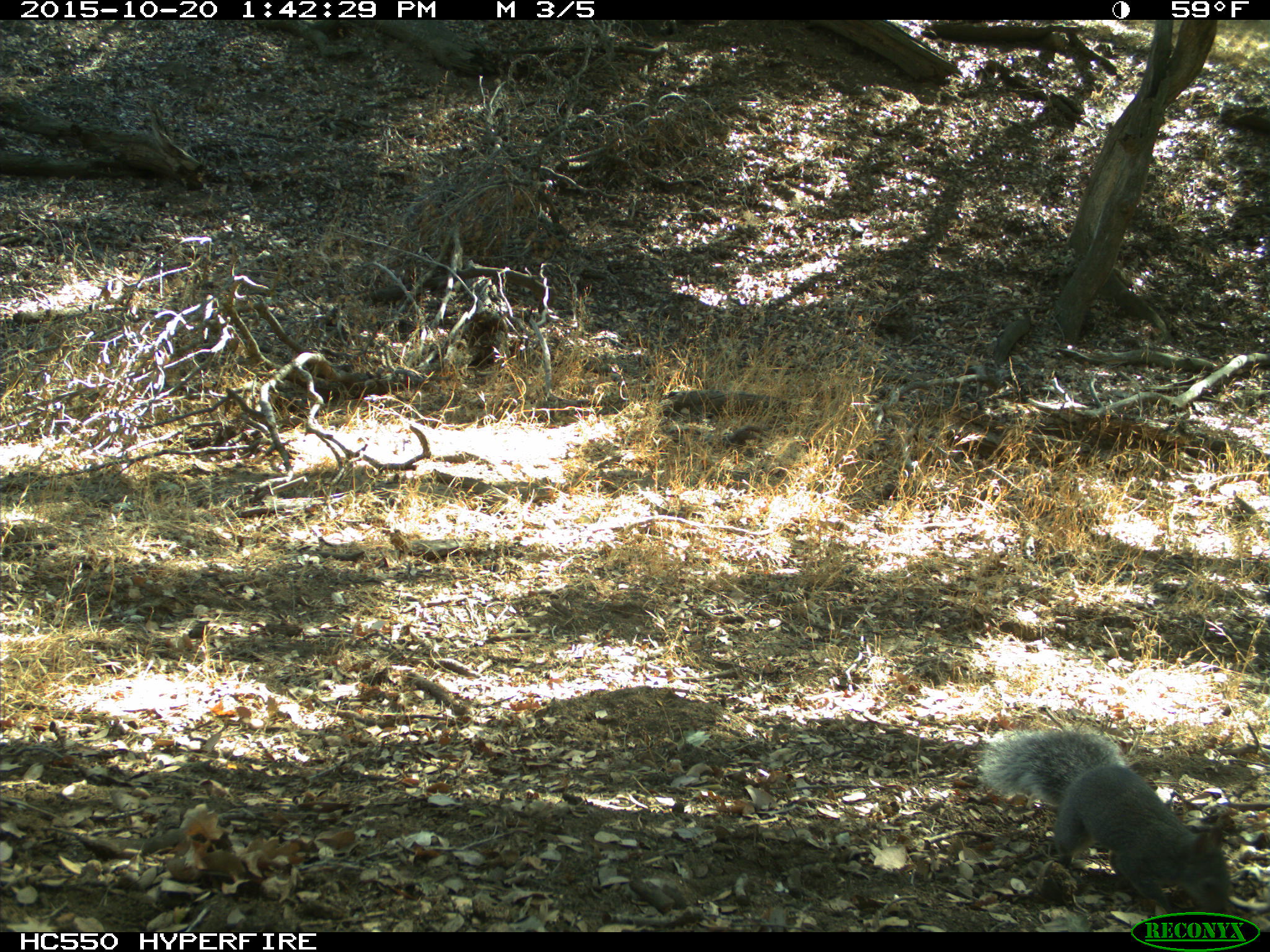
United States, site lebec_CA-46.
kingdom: Animalia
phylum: Chordata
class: Mammalia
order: Rodentia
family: Sciuridae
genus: Sciurus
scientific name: Sciurus carolinensis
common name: eastern gray squirrel